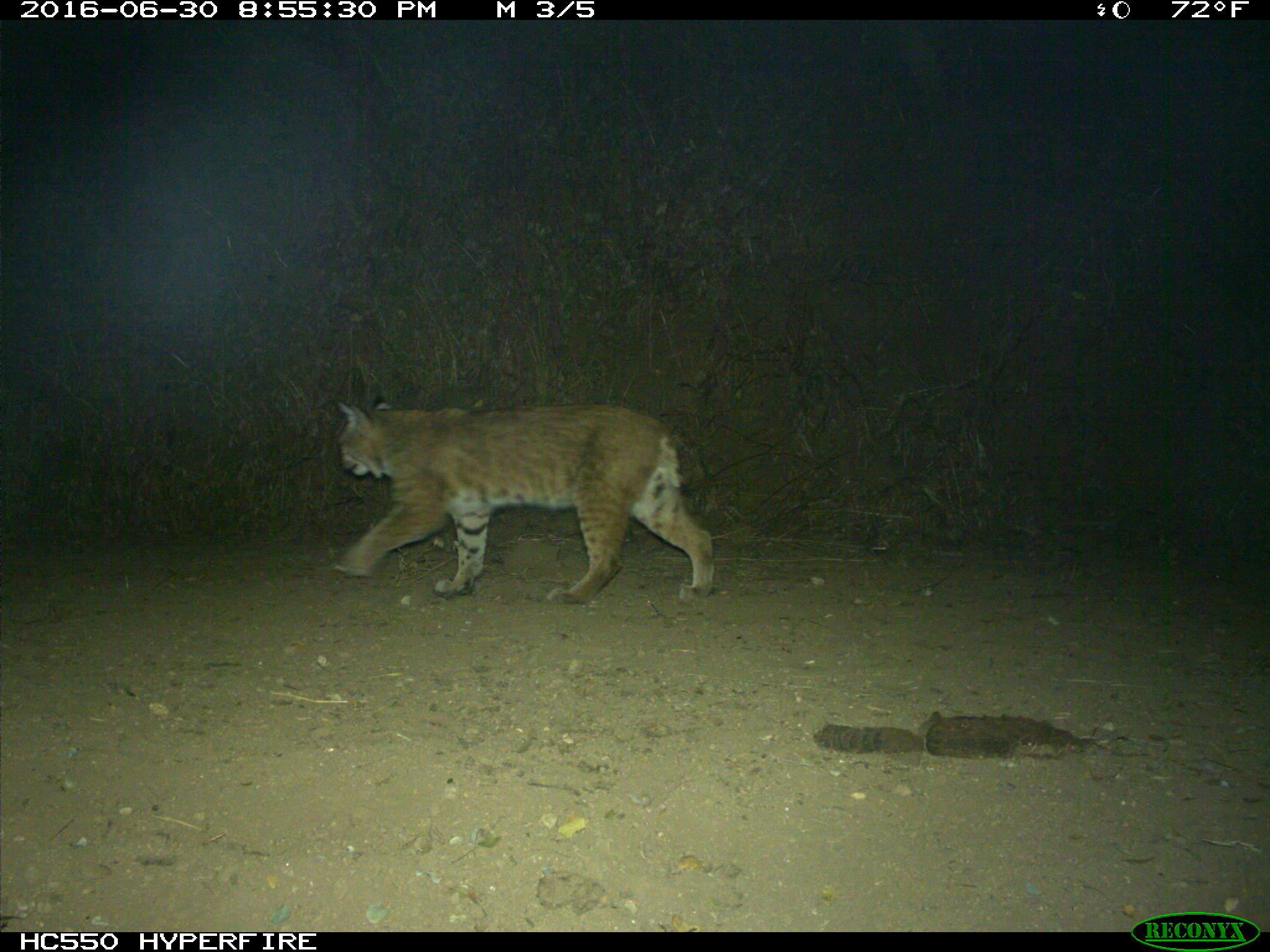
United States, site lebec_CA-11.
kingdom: Animalia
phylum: Chordata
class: Mammalia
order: Carnivora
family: Felidae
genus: Lynx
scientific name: Lynx rufus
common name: bobcat